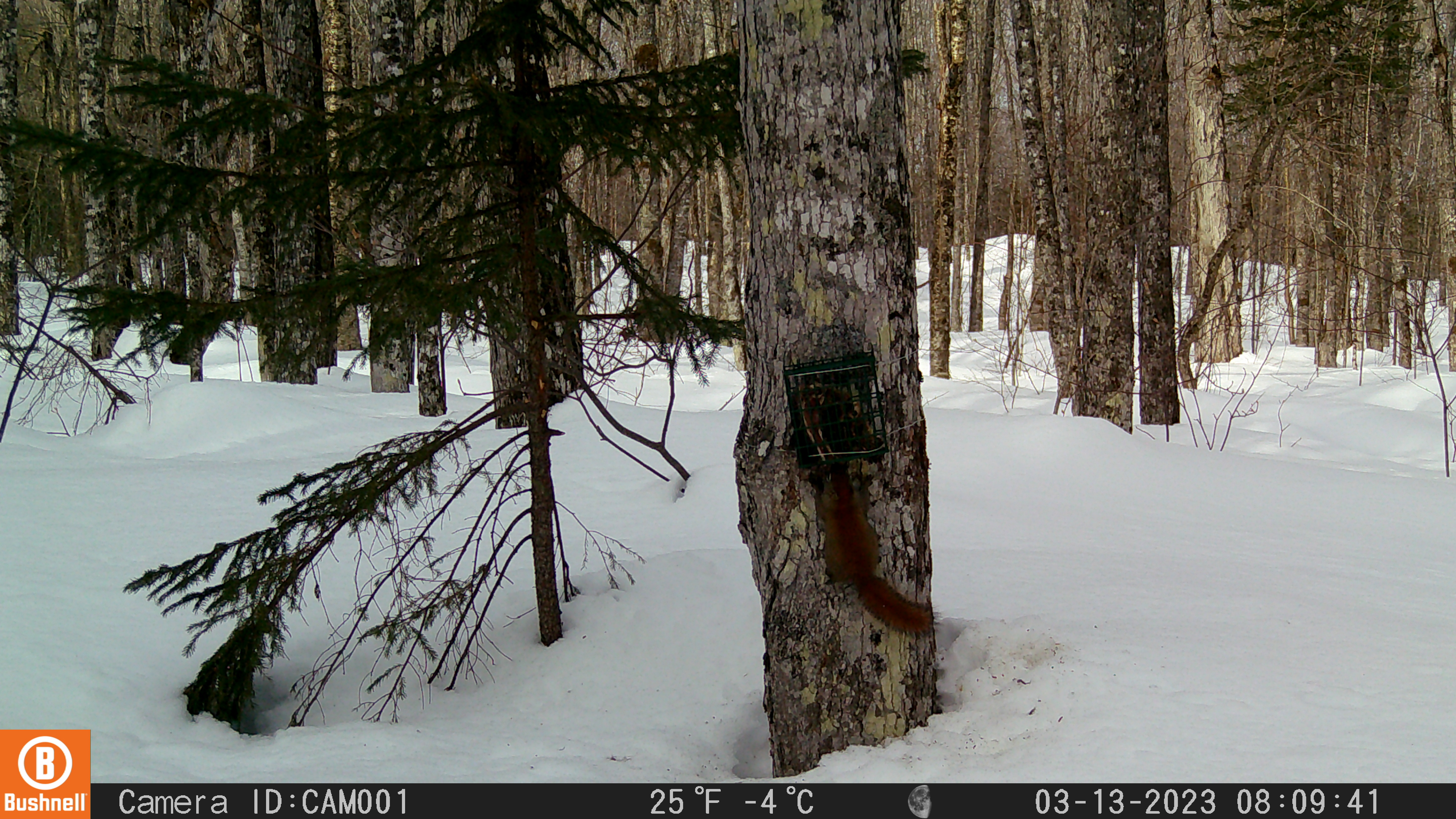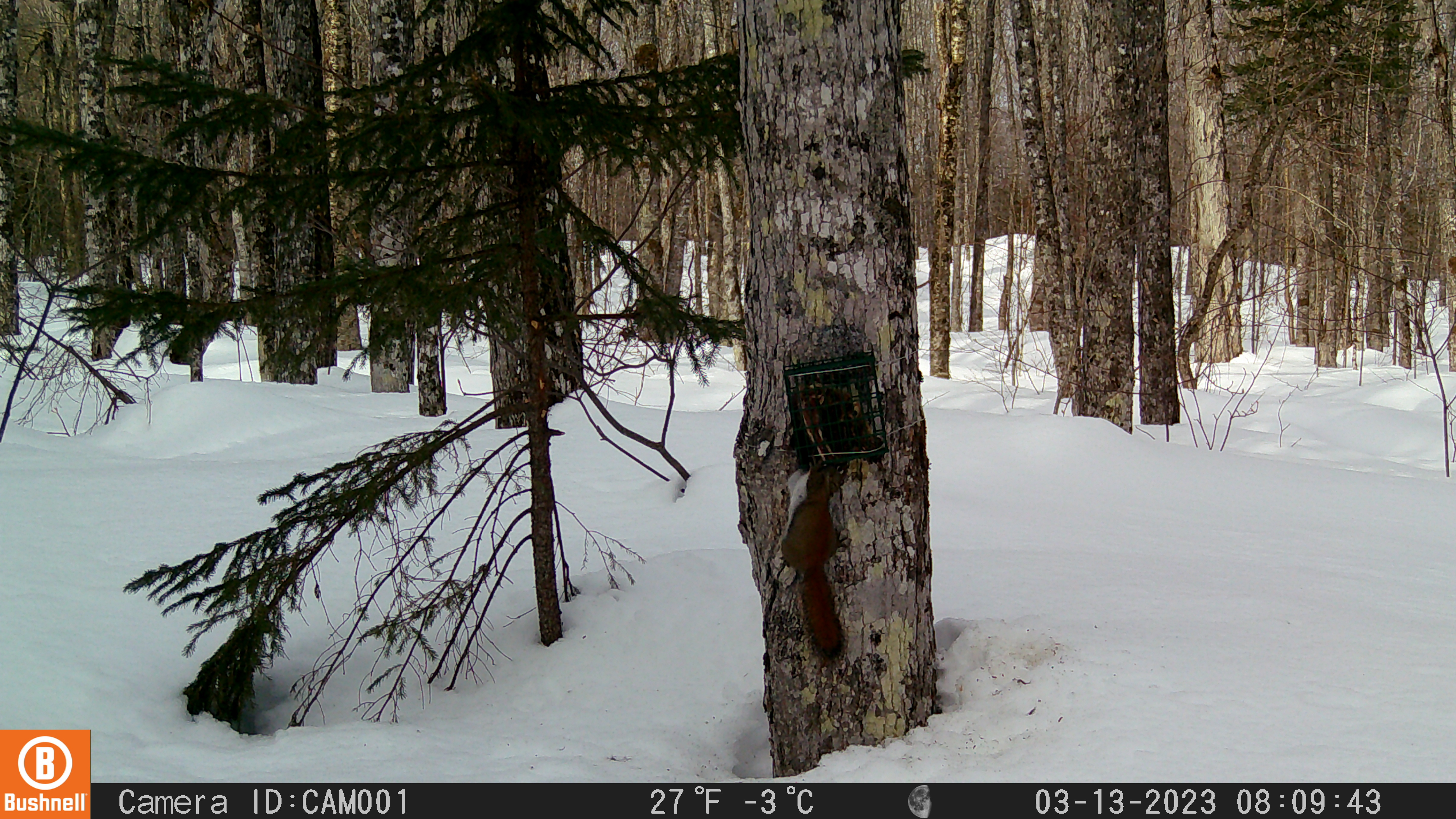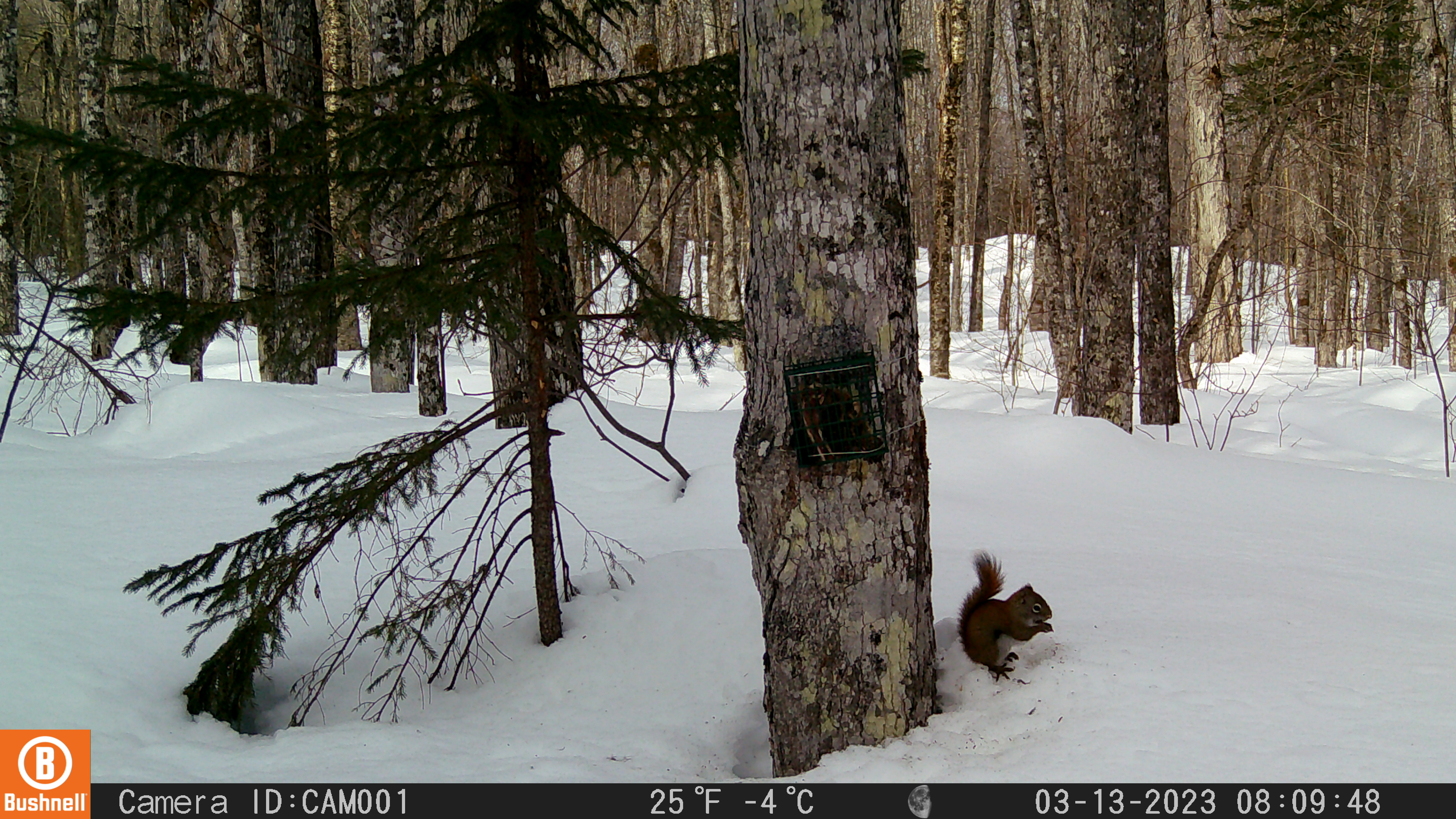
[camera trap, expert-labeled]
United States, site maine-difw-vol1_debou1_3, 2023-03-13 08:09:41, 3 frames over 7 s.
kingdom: Animalia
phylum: Chordata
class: Mammalia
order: Rodentia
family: Sciuridae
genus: Tamiasciurus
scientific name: Tamiasciurus hudsonicus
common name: red squirrel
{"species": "red squirrel (Tamiasciurus hudsonicus)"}